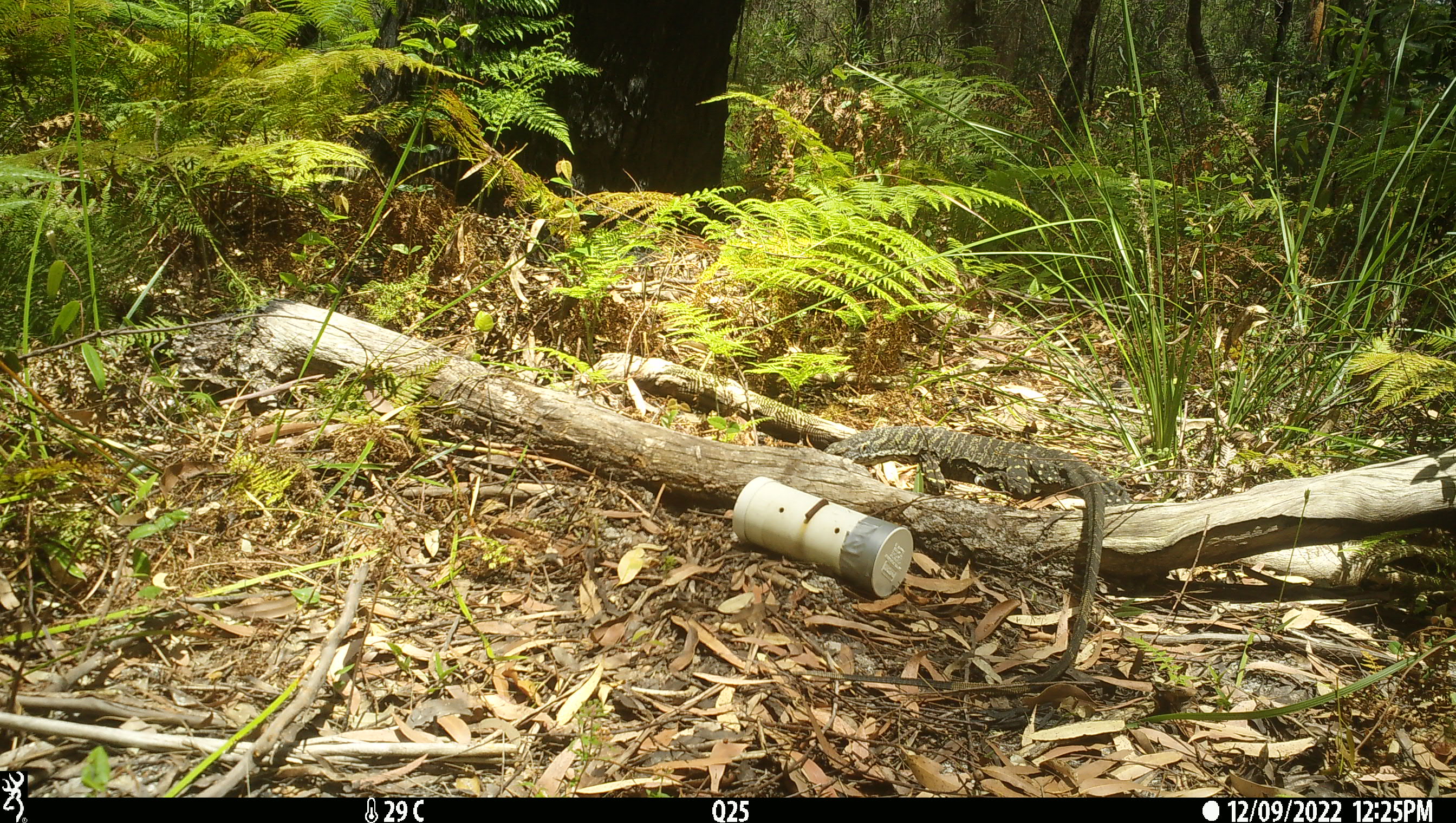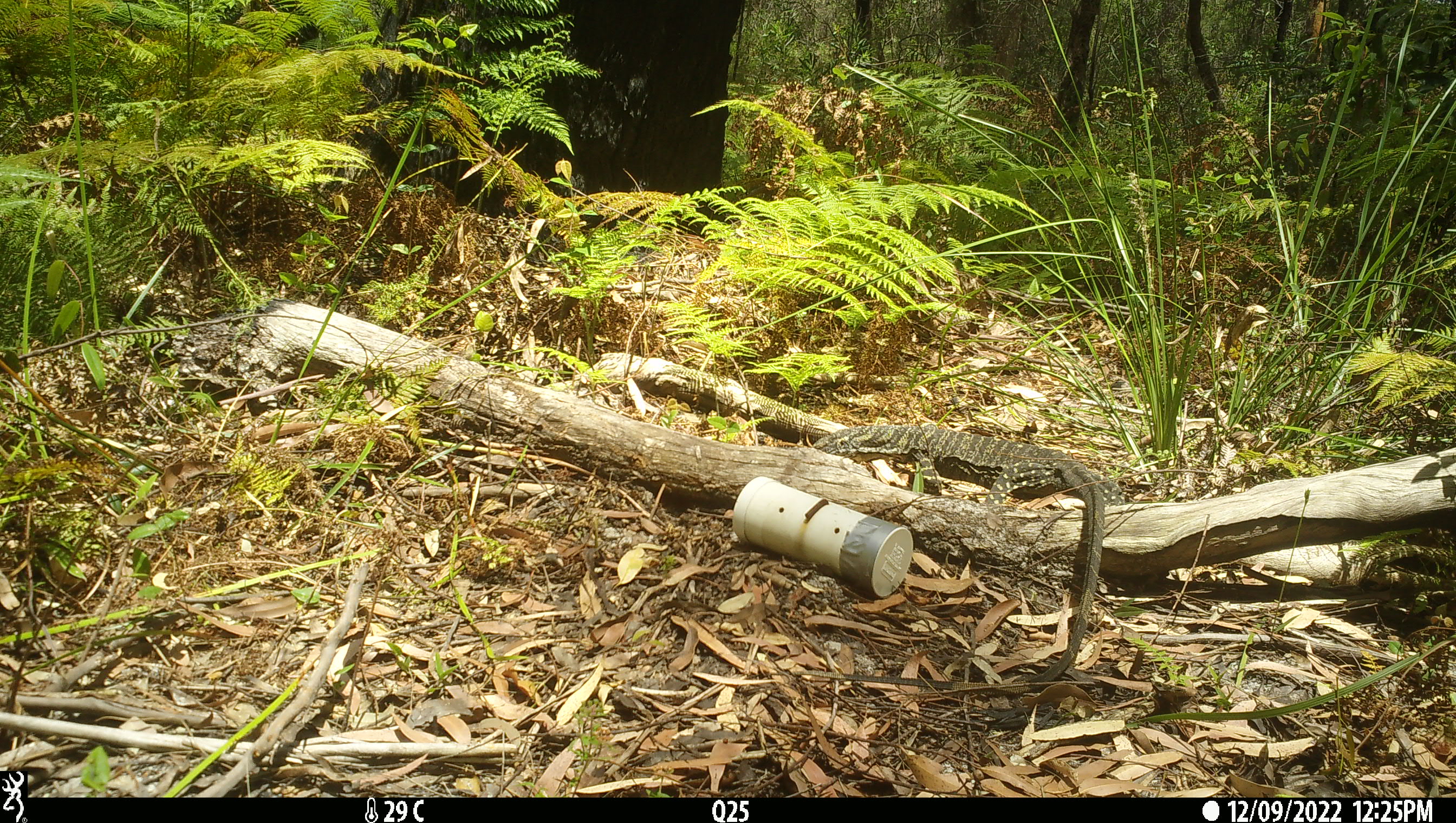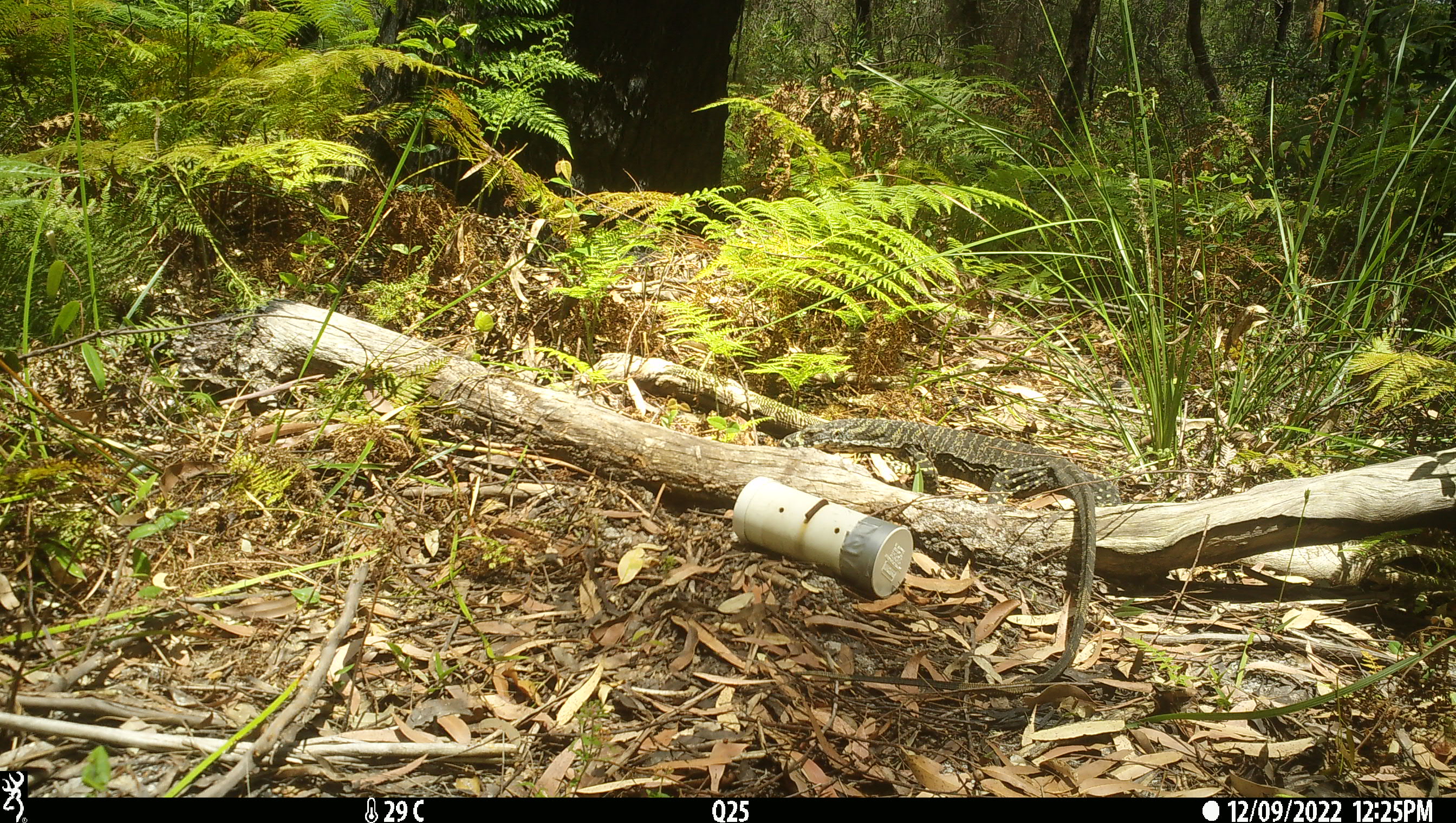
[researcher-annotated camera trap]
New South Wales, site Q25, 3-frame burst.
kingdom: Animalia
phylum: Chordata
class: Reptilia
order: Squamata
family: Varanidae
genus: Varanus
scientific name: Varanus varius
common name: lace monitor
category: goanna